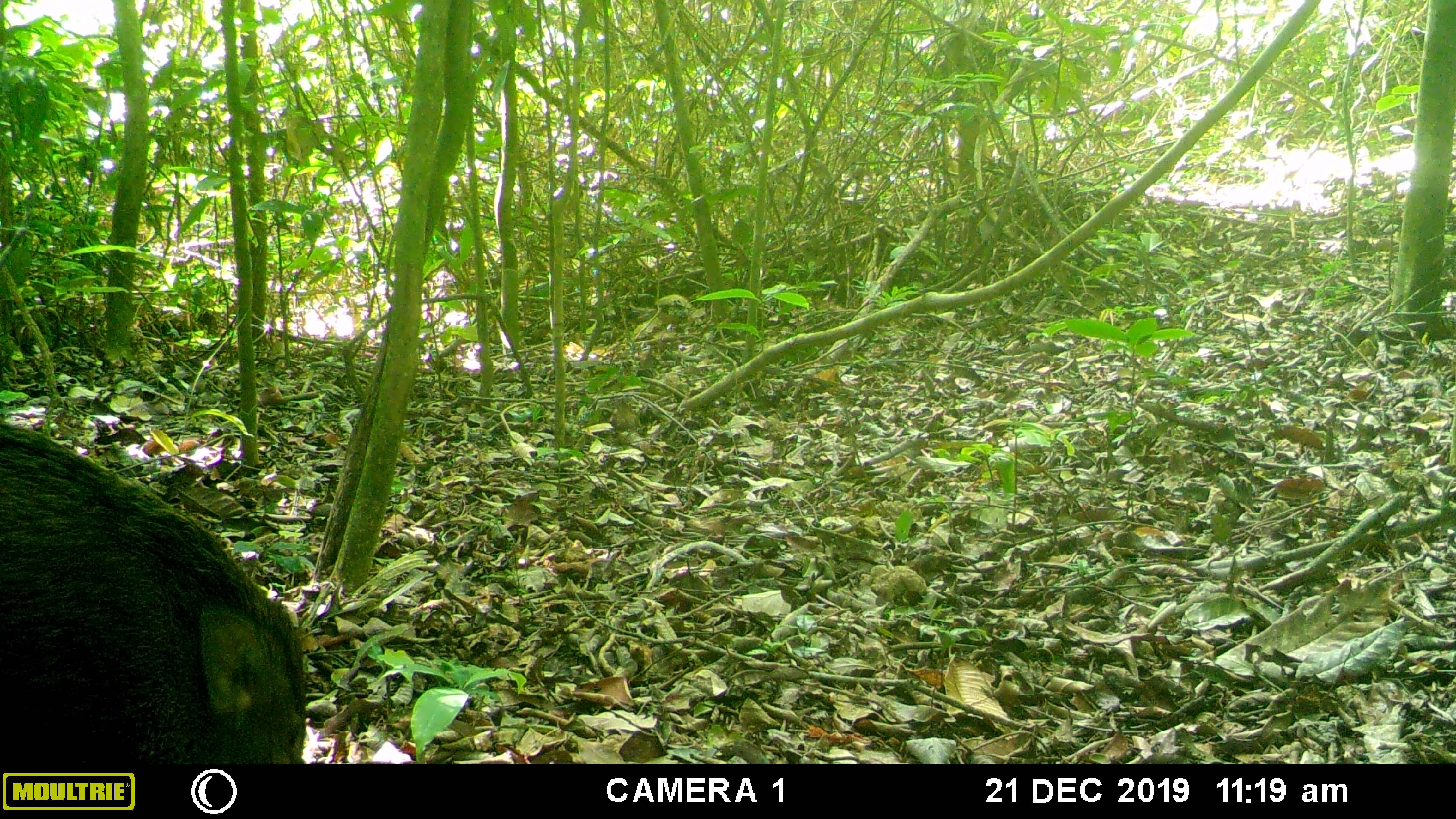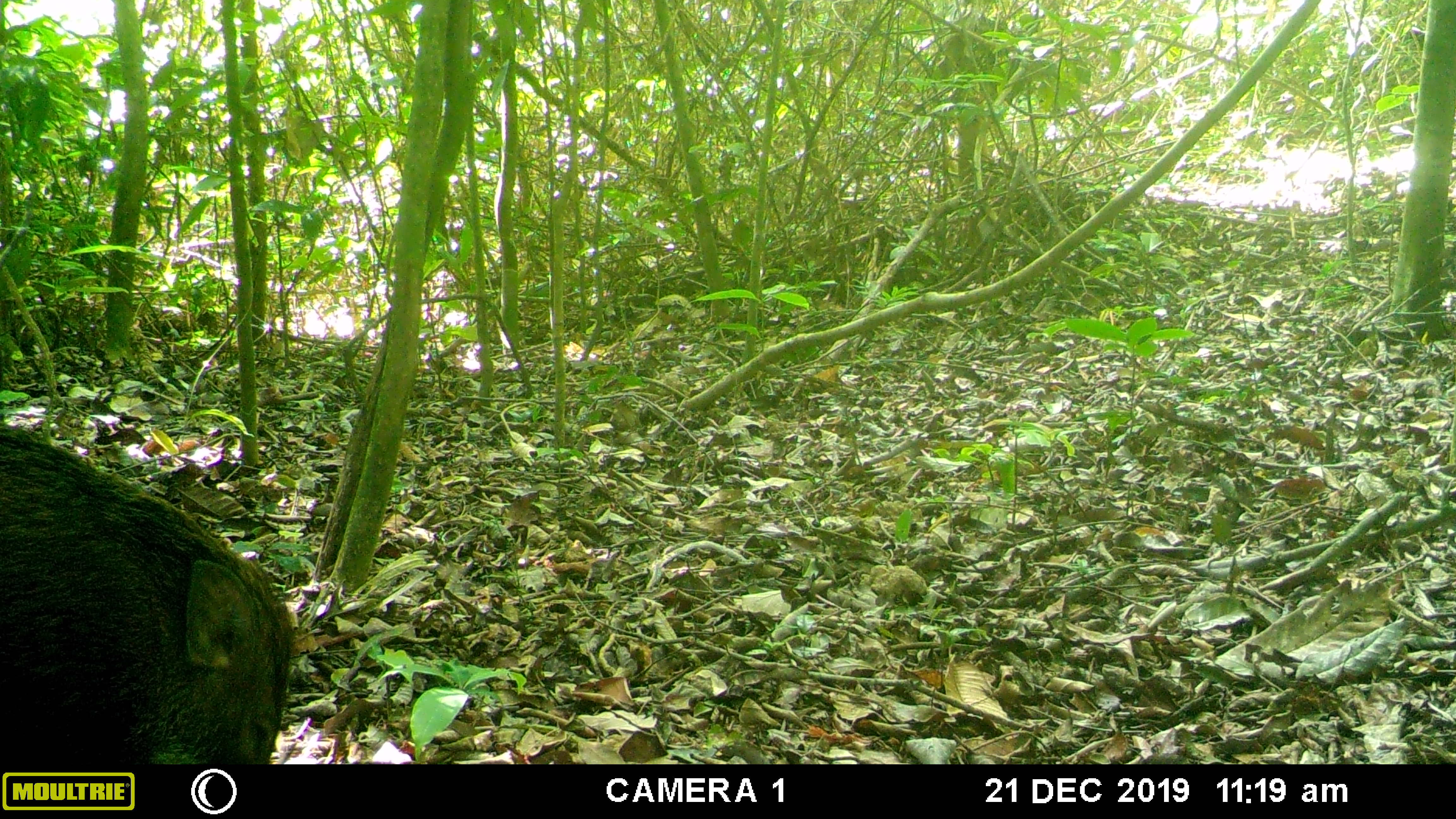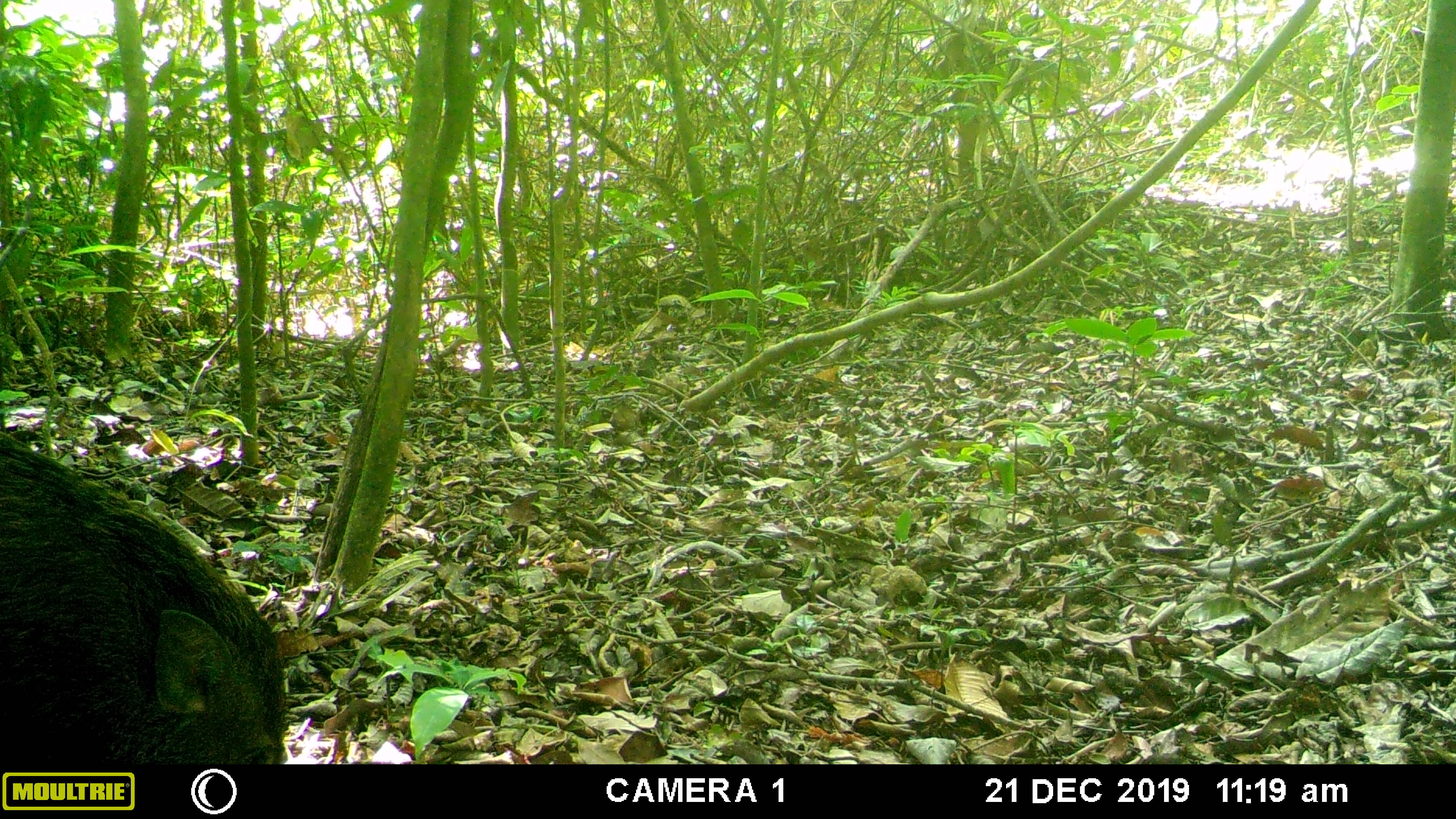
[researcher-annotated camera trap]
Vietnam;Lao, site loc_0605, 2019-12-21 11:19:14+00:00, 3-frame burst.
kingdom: Animalia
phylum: Chordata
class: Mammalia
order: Artiodactyla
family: Suidae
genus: Sus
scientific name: Sus scrofa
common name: eurasian wild pig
Eurasian wild pig (Sus scrofa). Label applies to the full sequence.